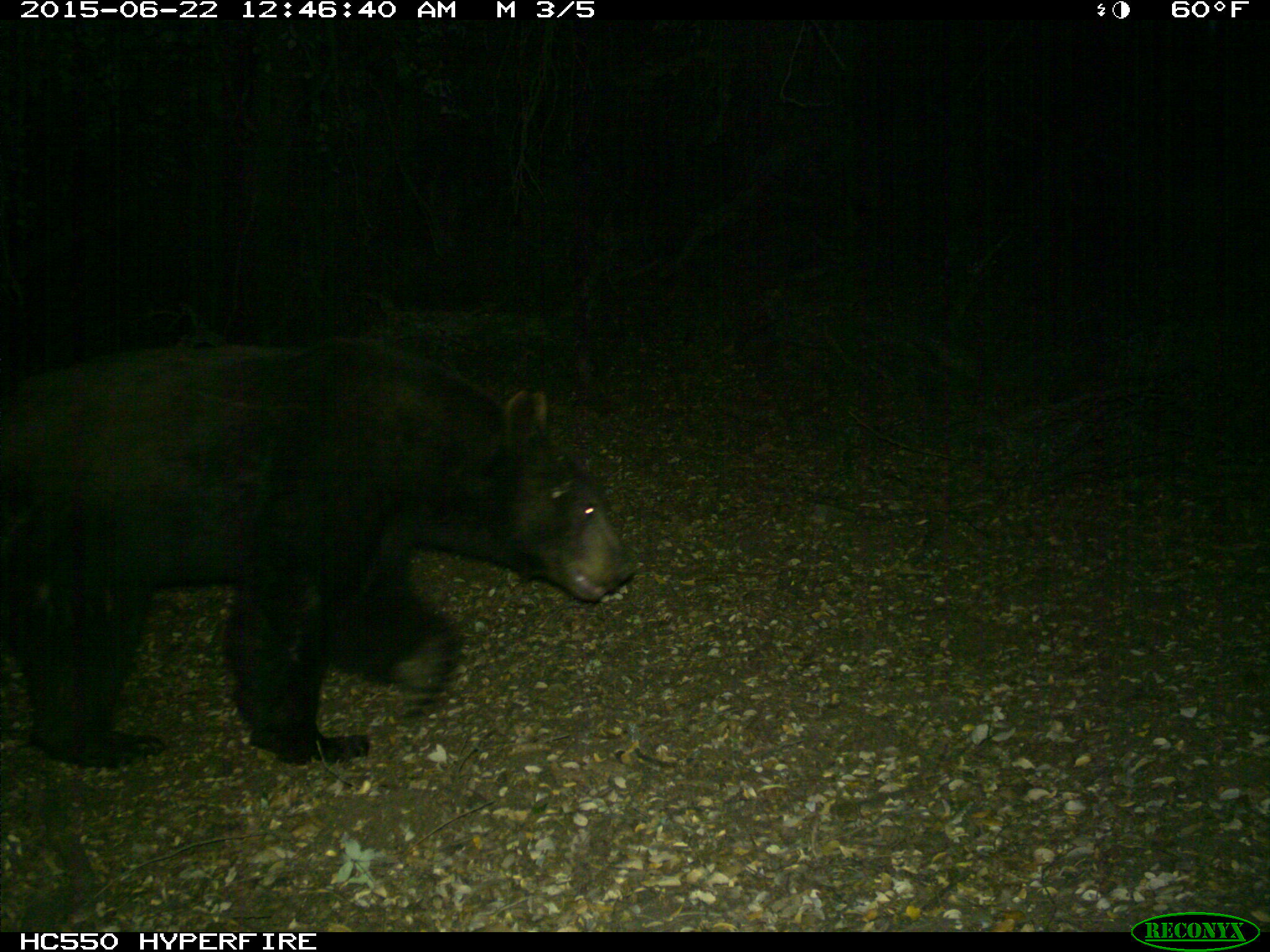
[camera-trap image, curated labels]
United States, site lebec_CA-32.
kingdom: Animalia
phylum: Chordata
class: Mammalia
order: Carnivora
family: Ursidae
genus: Ursus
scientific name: Ursus americanus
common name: american black bear